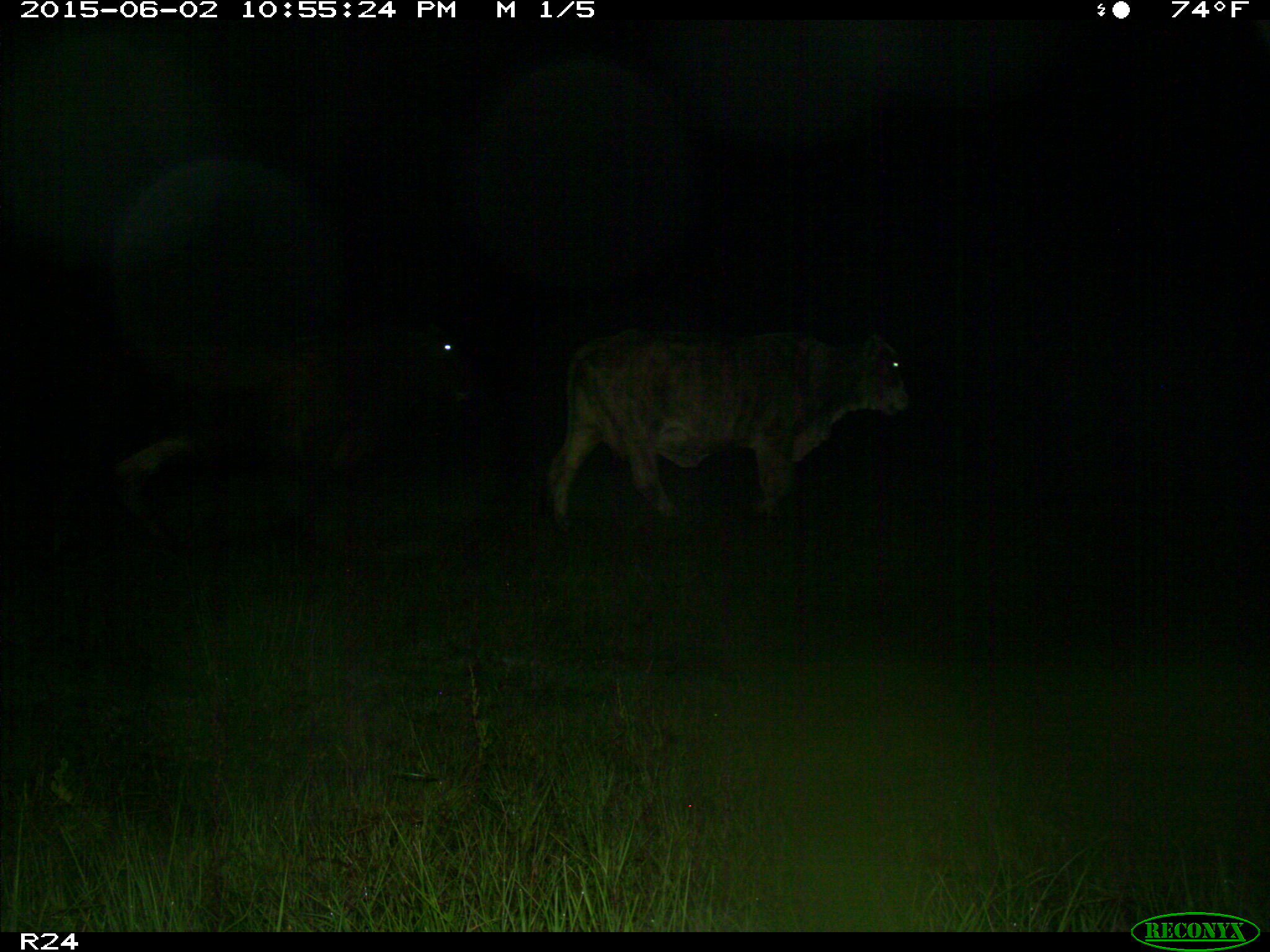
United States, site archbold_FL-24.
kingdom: Animalia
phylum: Chordata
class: Mammalia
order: Artiodactyla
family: Bovidae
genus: Bos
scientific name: Bos taurus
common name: domestic cow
Bos taurus (domestic cow).